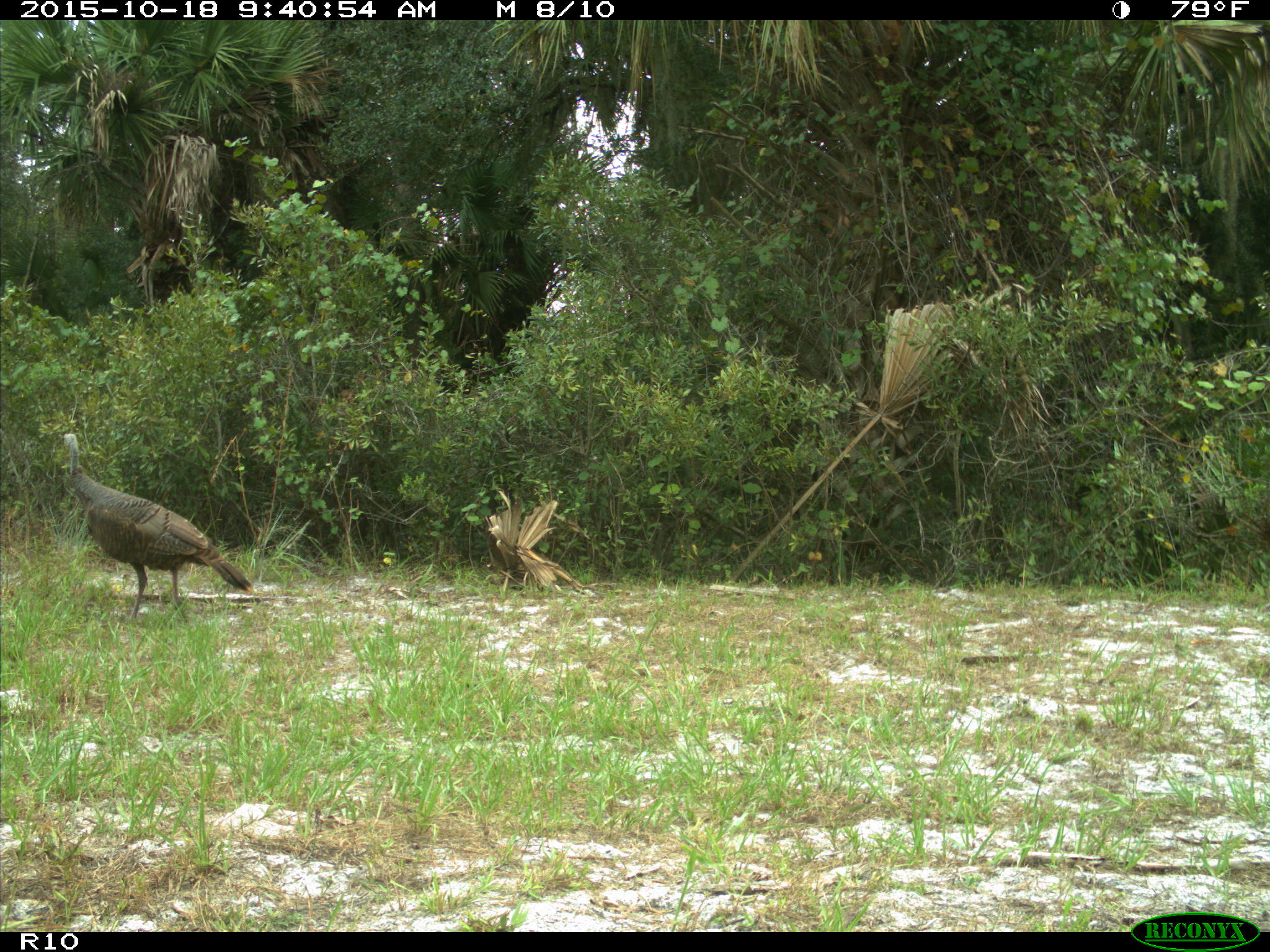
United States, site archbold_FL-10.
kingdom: Animalia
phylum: Chordata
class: Aves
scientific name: Aves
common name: birds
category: unidentified bird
Unidentified bird (birds) (Aves).